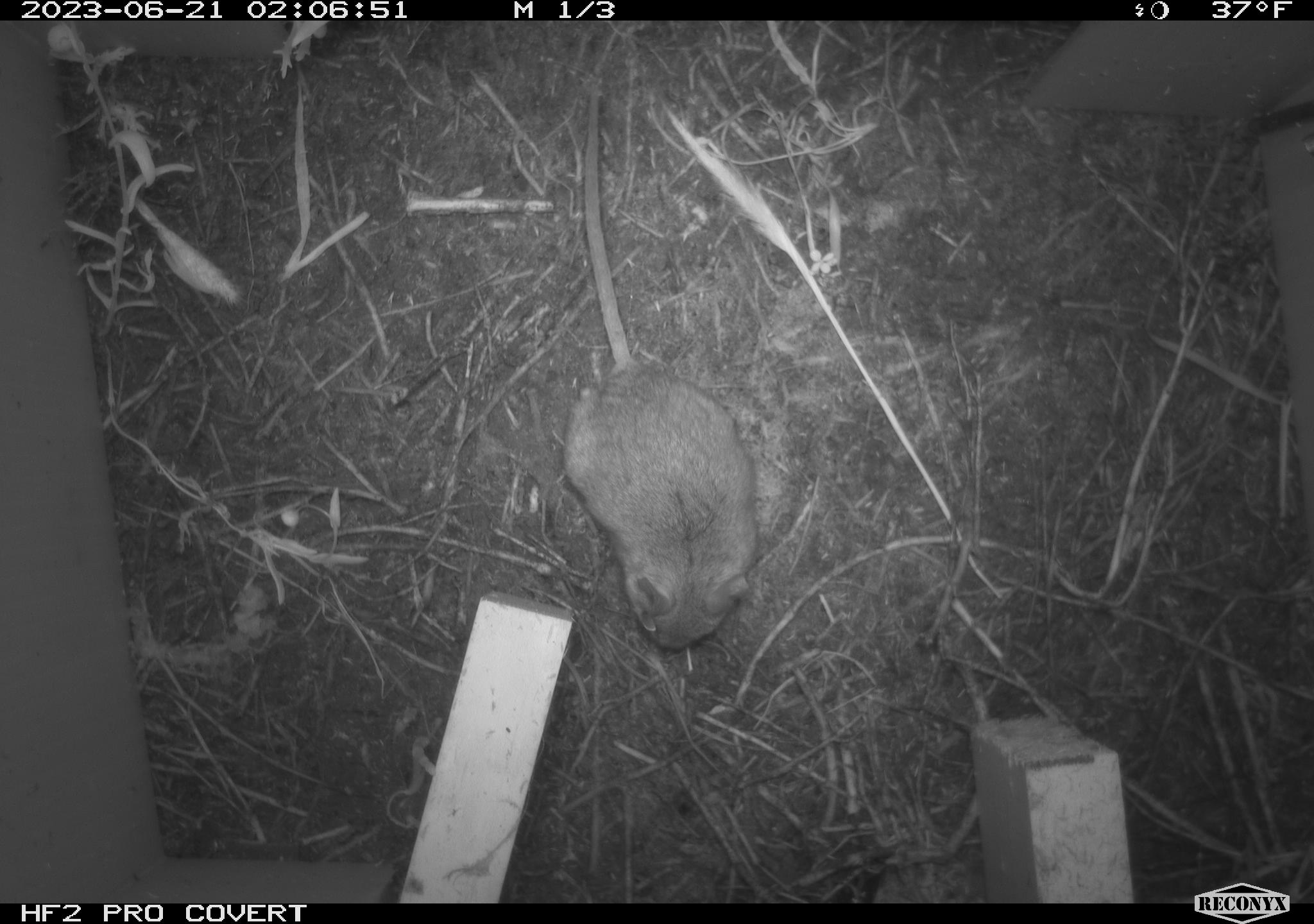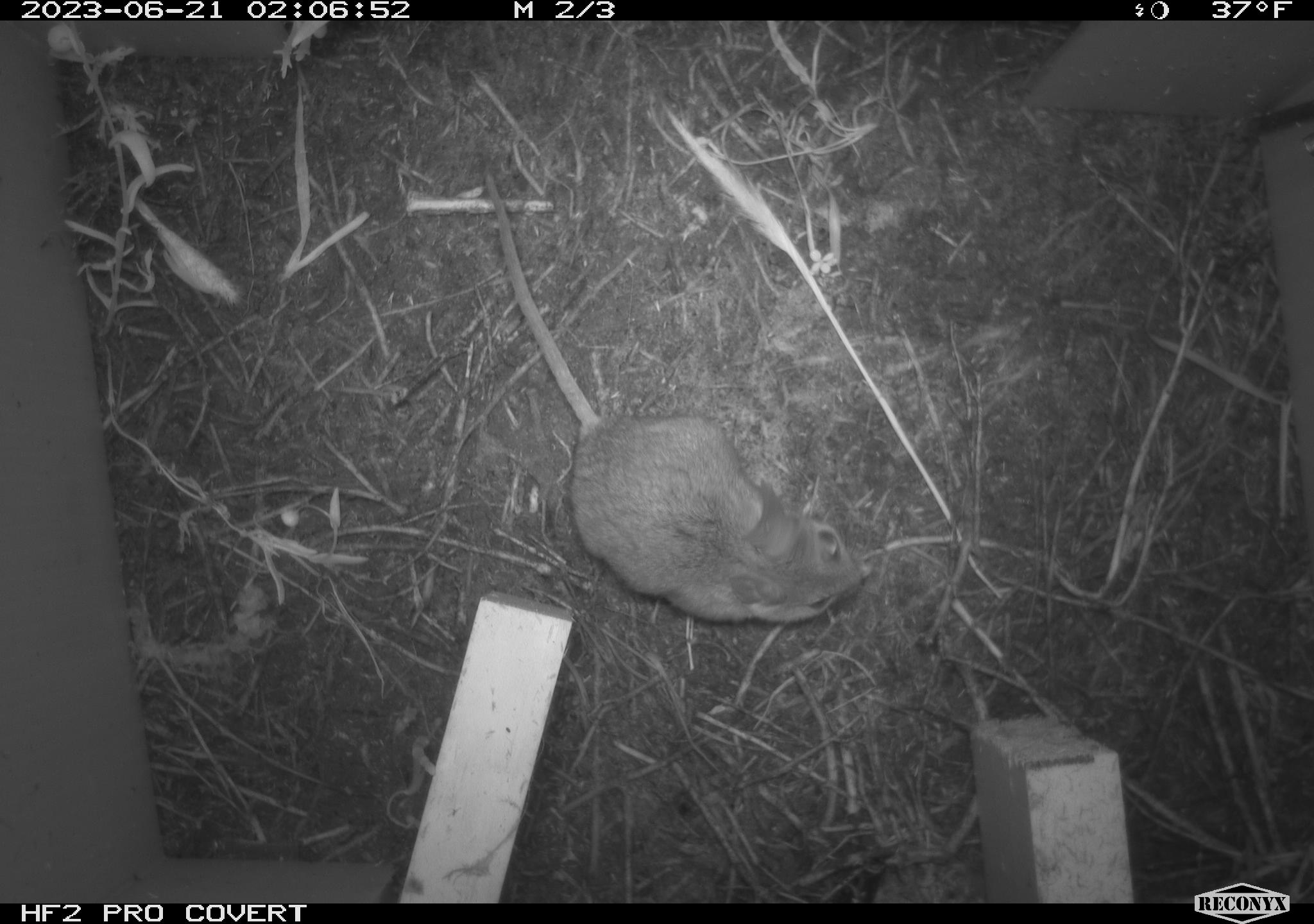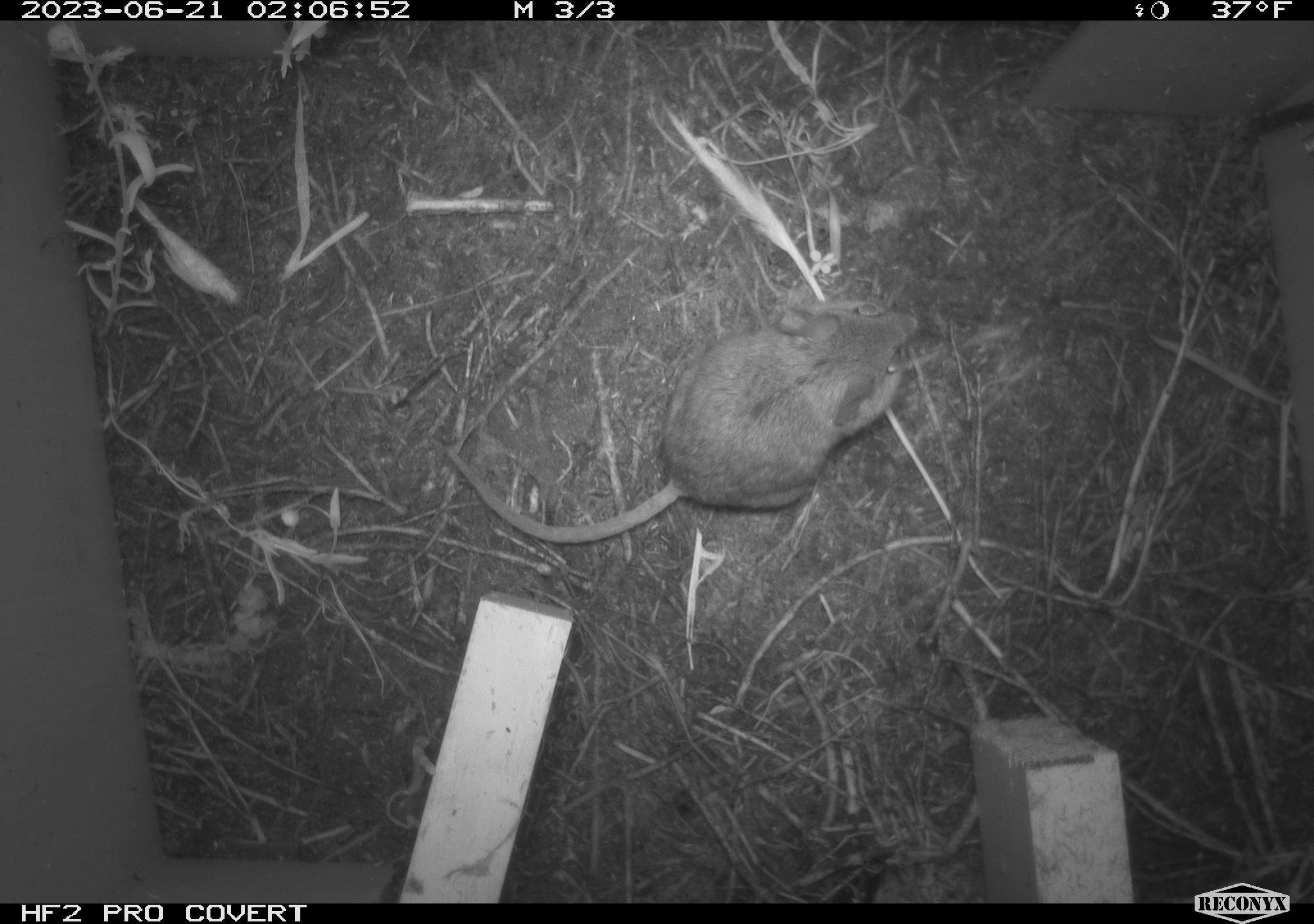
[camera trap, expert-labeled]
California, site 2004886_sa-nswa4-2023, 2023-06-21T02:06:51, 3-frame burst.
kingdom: Animalia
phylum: Chordata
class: Mammalia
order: Rodentia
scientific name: Rodentia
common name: mouse species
Mouse species (Rodentia).